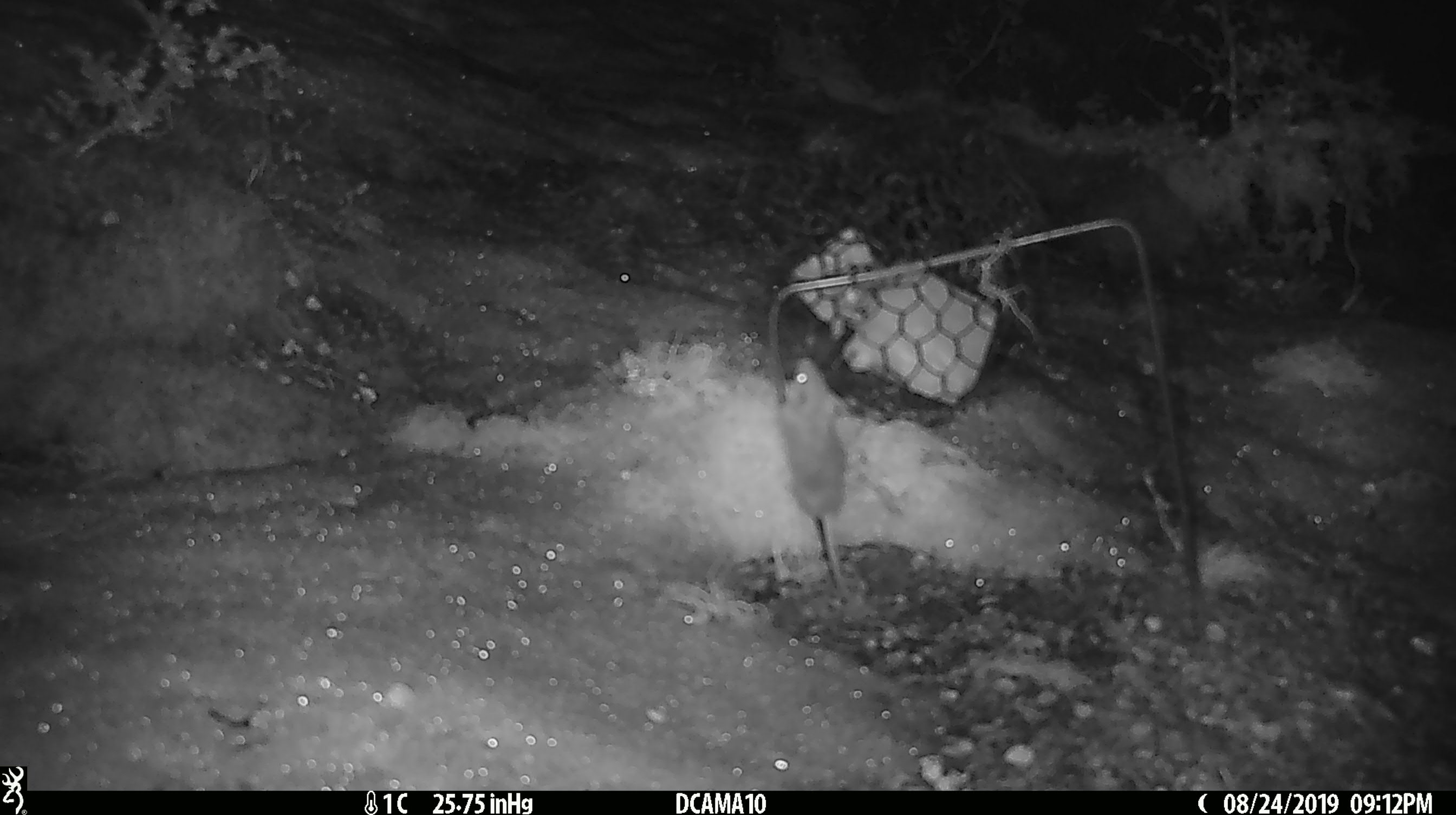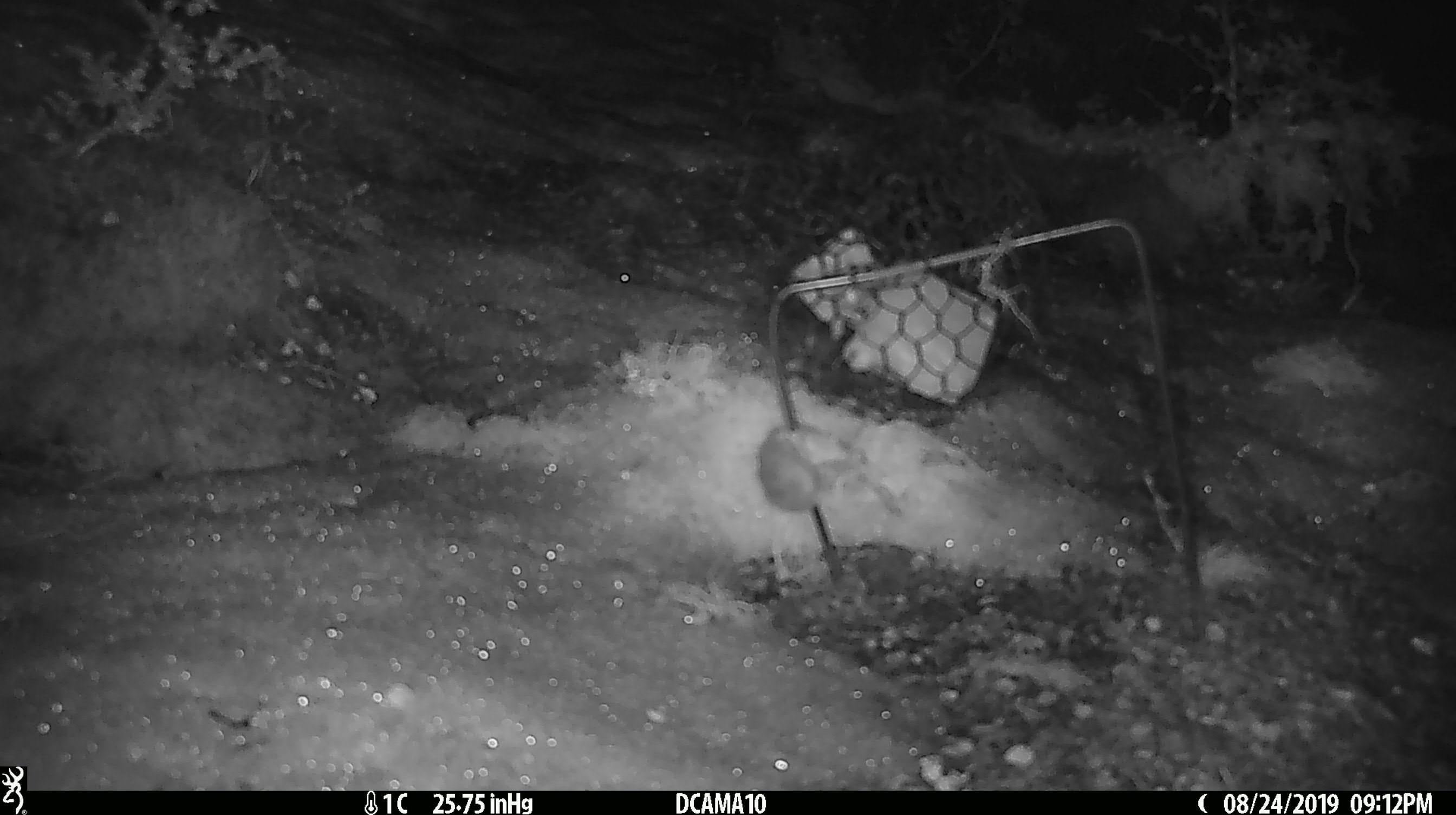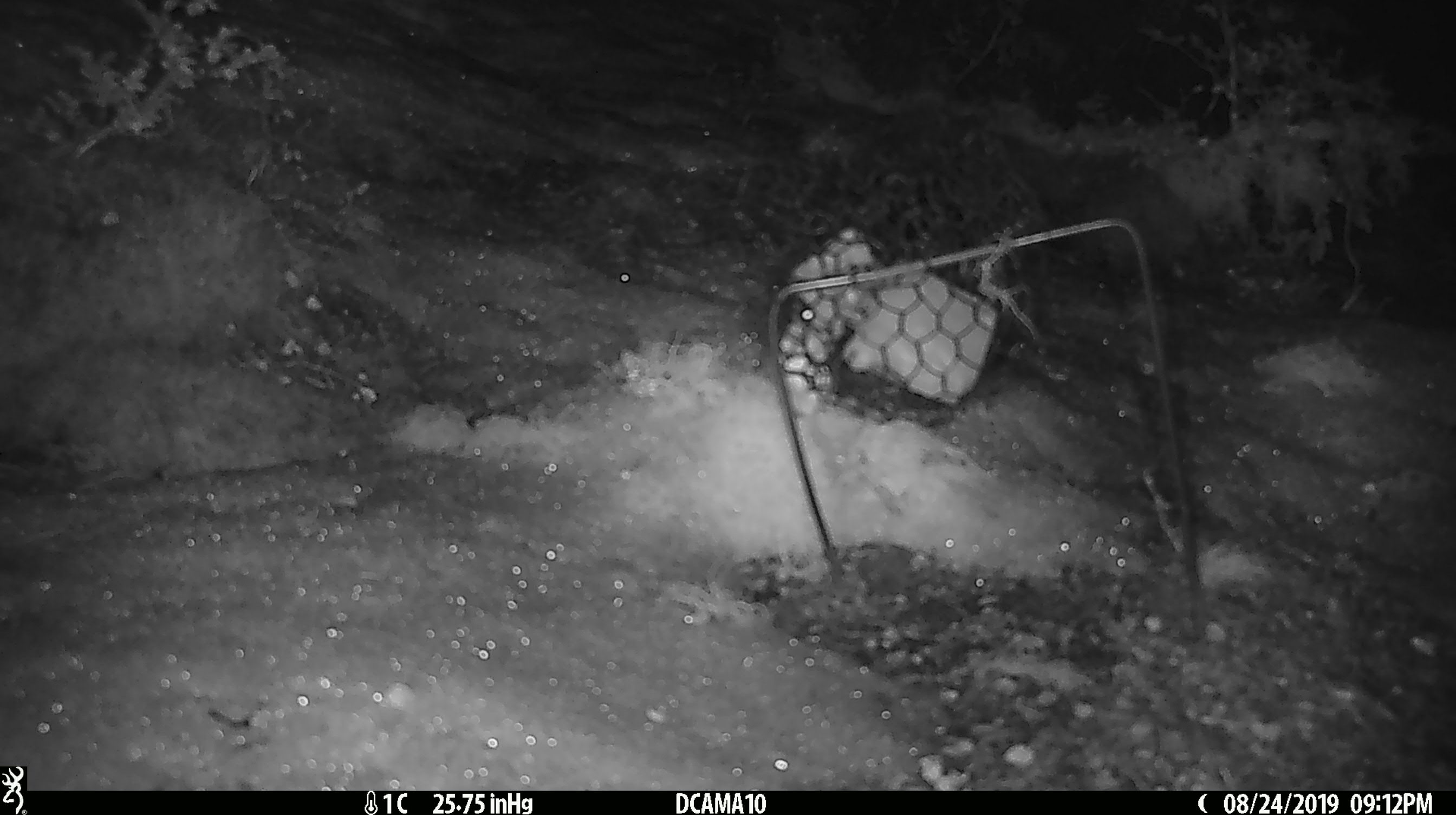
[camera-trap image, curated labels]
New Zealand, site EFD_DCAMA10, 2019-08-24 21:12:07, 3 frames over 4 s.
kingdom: Animalia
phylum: Chordata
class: Mammalia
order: Rodentia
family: Muridae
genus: Mus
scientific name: Mus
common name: mouse